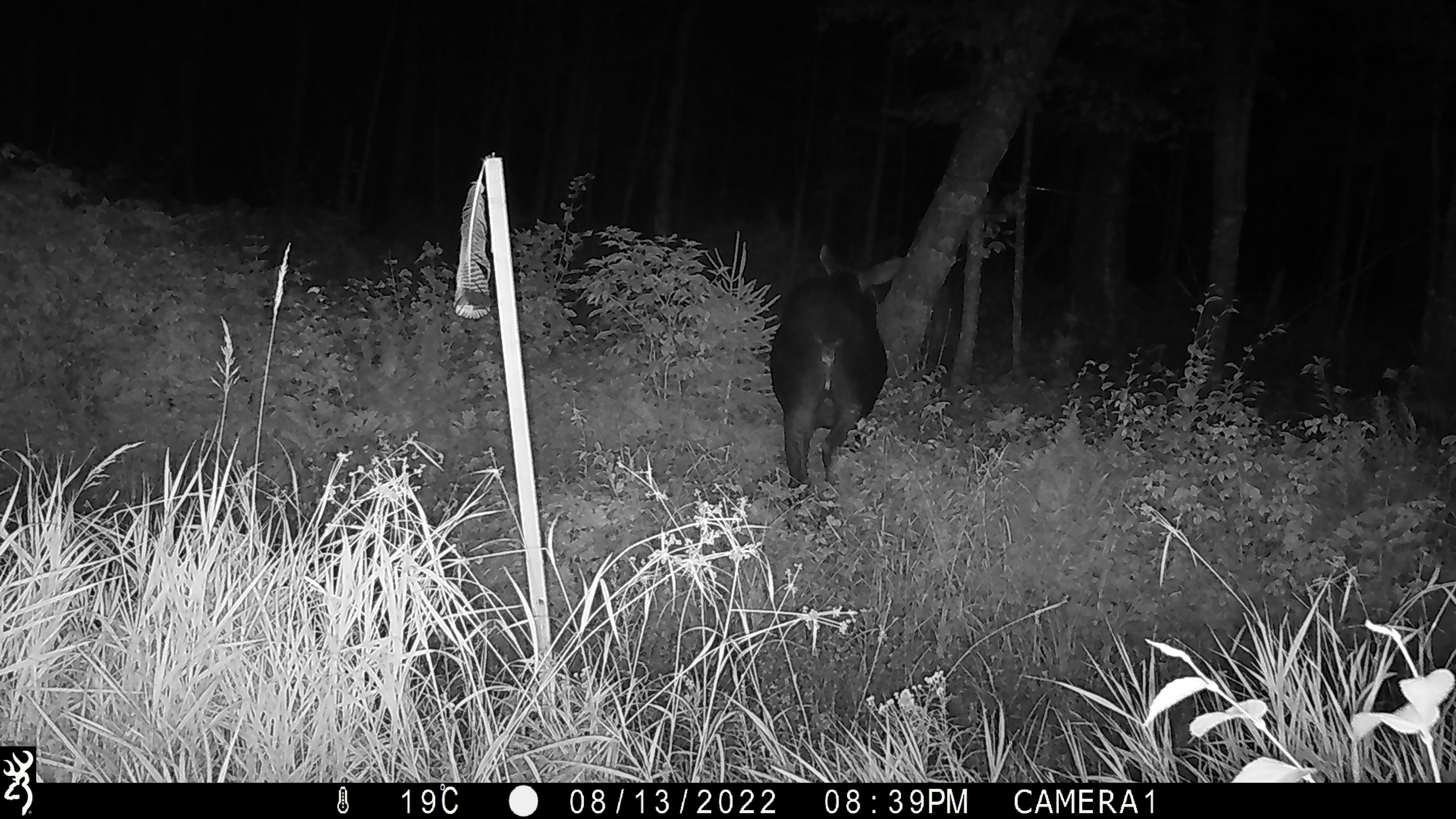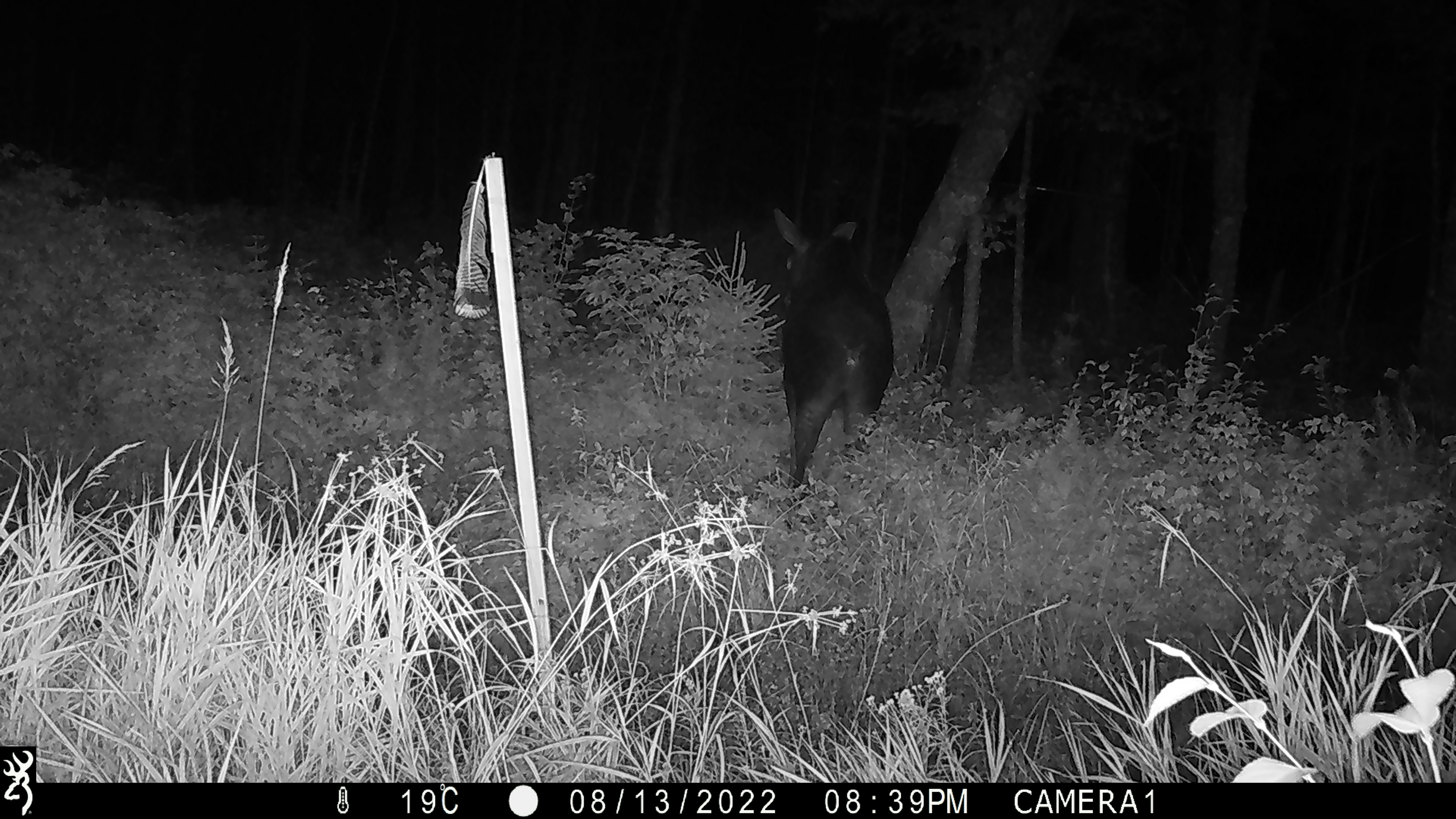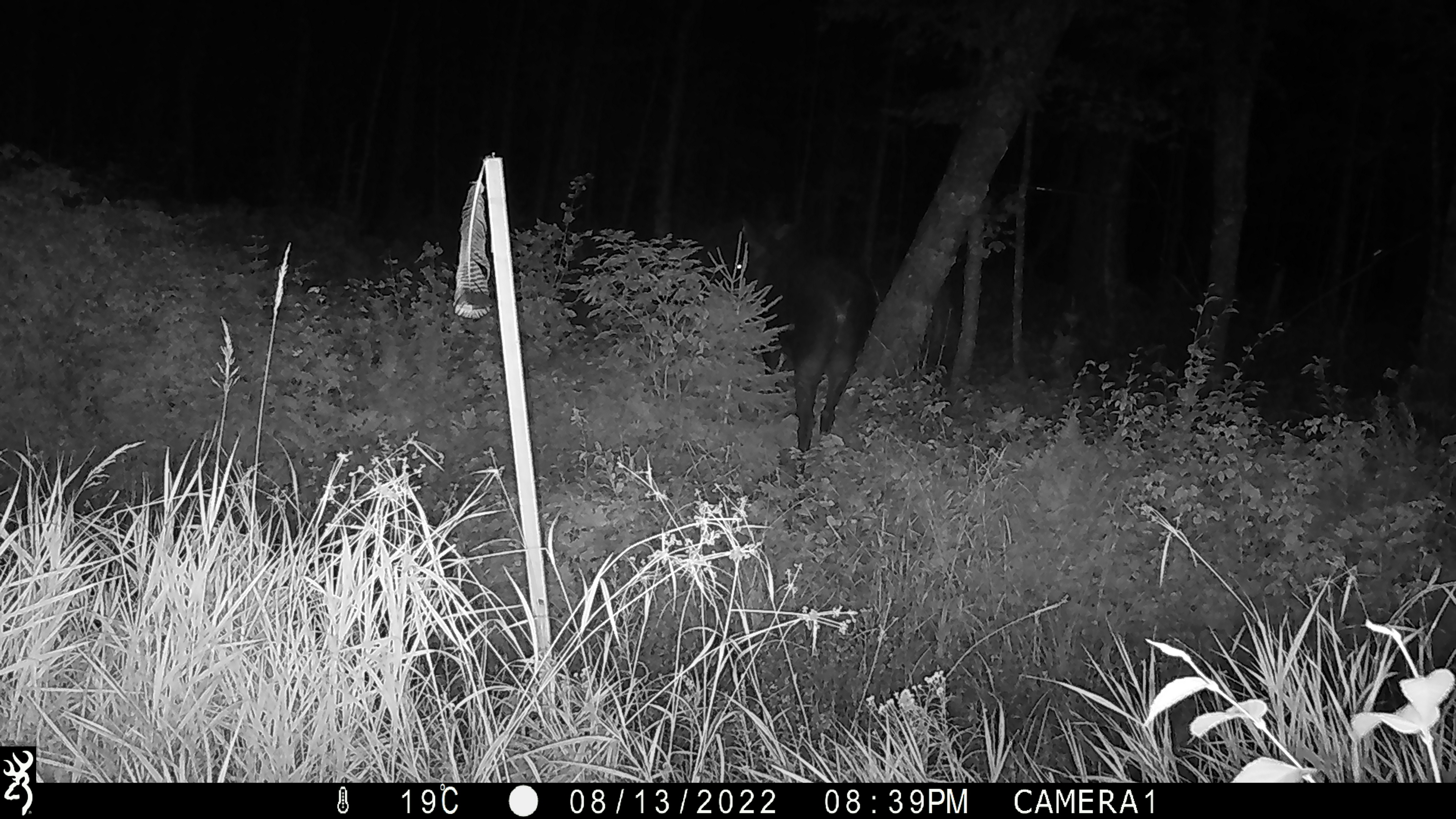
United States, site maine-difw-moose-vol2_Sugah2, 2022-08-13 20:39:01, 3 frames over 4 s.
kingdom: Animalia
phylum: Chordata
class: Mammalia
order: Artiodactyla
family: Cervidae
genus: Alces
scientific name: Alces alces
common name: moose